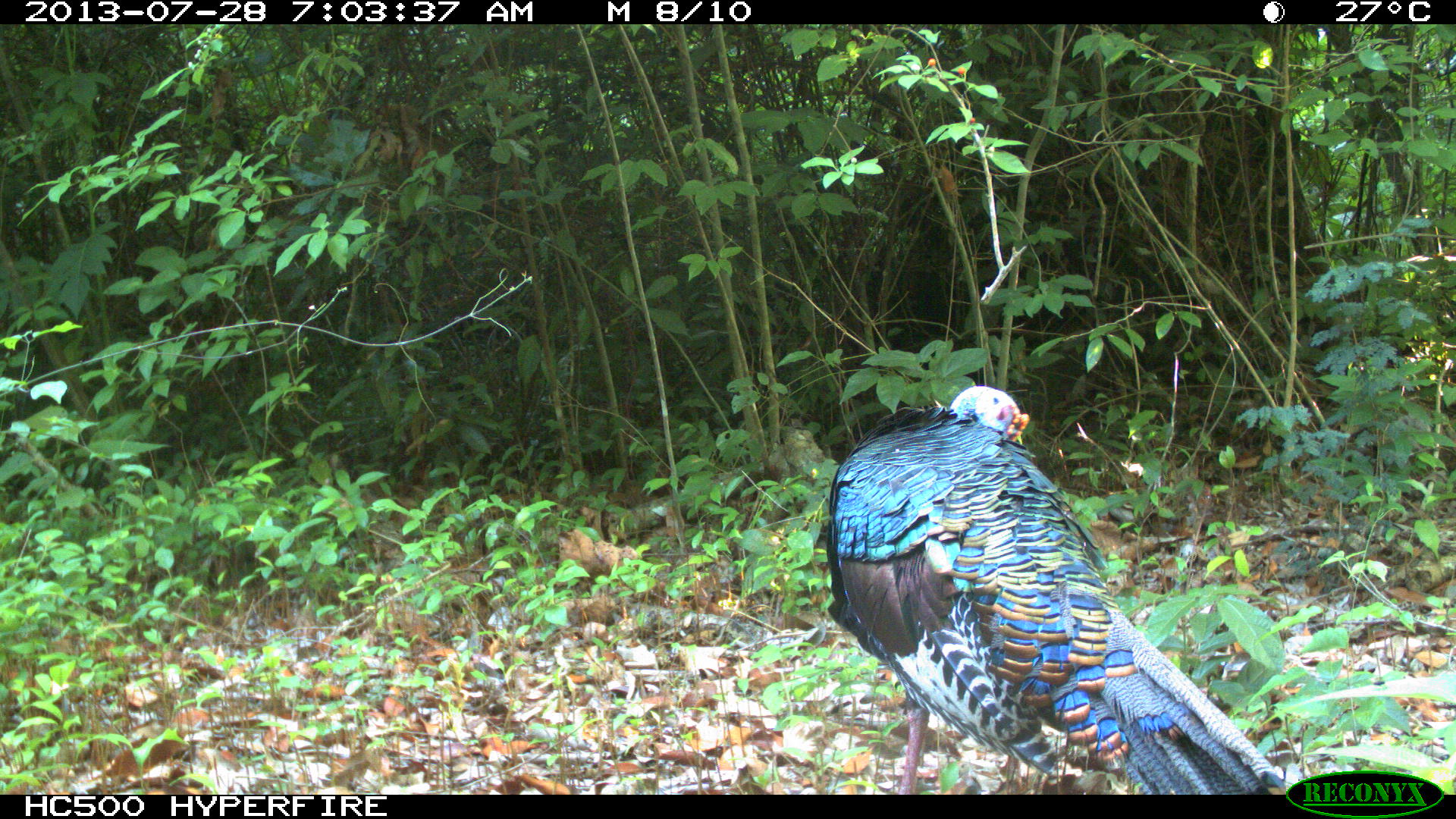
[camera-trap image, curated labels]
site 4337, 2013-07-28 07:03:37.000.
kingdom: Animalia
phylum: Chordata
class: Aves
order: Galliformes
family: Phasianidae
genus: Meleagris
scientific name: Meleagris ocellata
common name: ocellated turkey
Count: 1.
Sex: male.